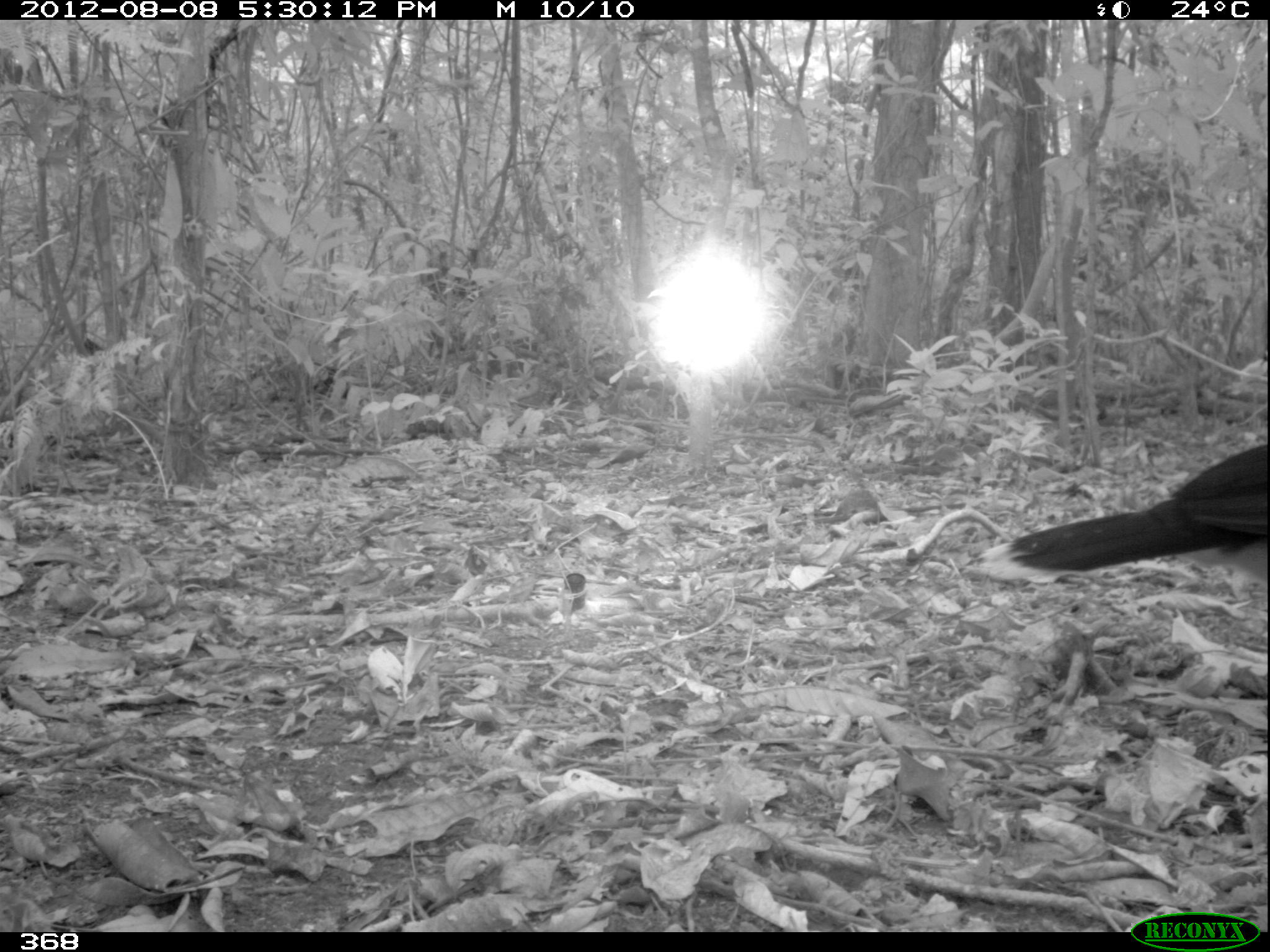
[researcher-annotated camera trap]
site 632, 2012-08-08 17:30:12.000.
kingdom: Animalia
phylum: Chordata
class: Aves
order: Galliformes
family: Cracidae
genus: Mitu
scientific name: Mitu tuberosum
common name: razor-billed curassow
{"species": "Mitu tuberosum (razor-billed curassow)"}